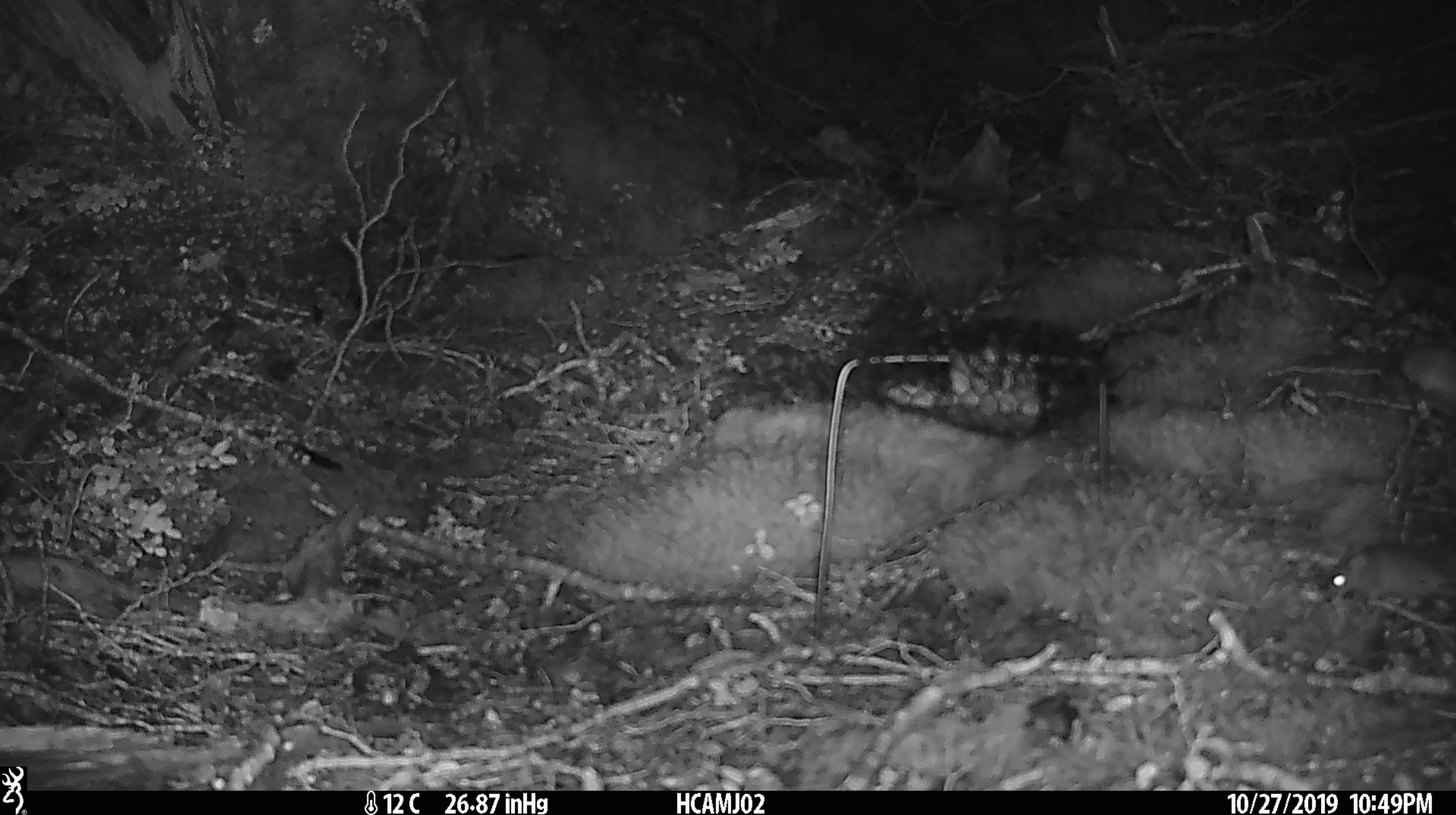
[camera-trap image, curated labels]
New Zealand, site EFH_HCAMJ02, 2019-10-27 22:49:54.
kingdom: Animalia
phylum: Chordata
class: Mammalia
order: Rodentia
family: Muridae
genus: Mus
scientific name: Mus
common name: mouse